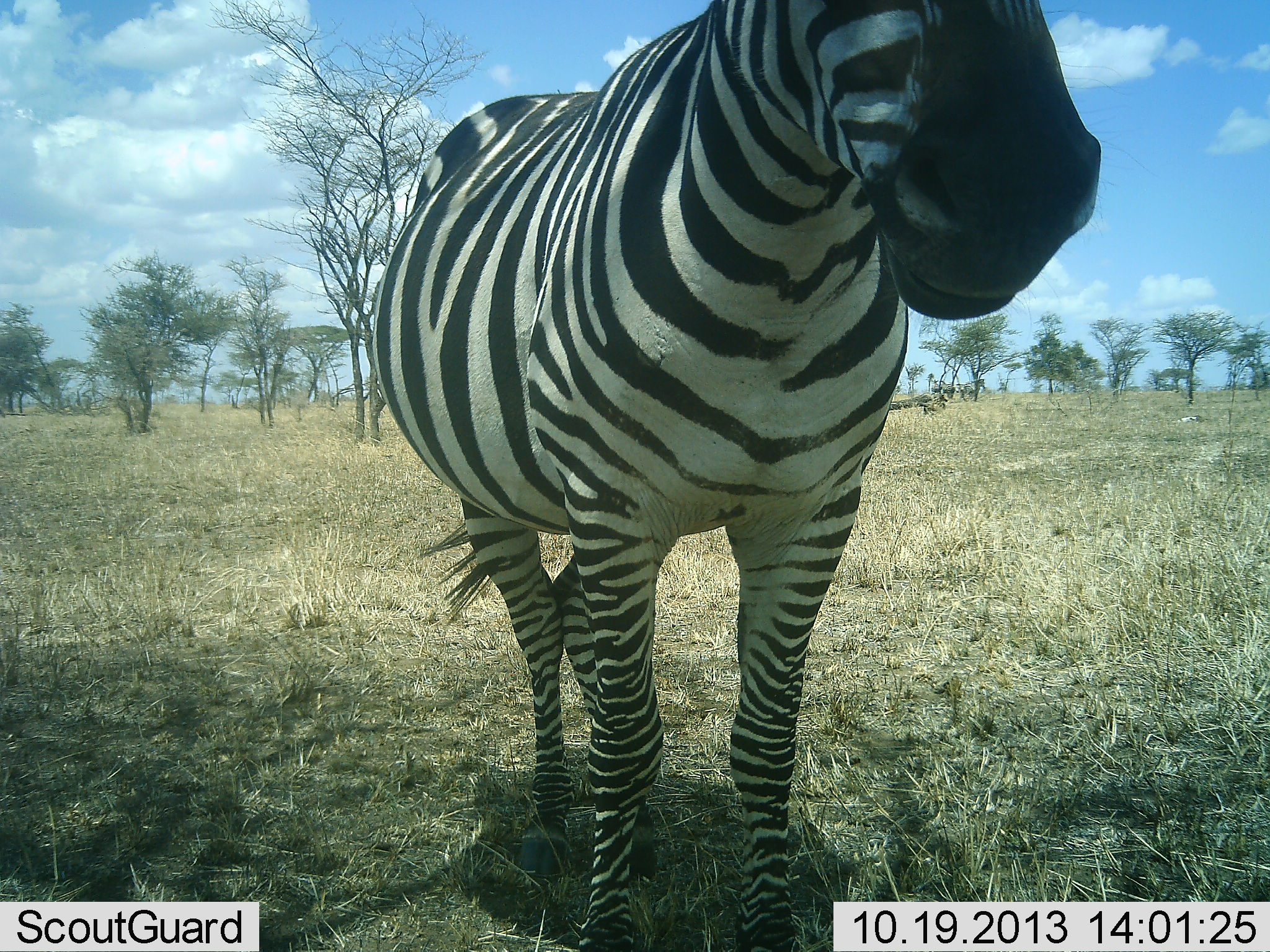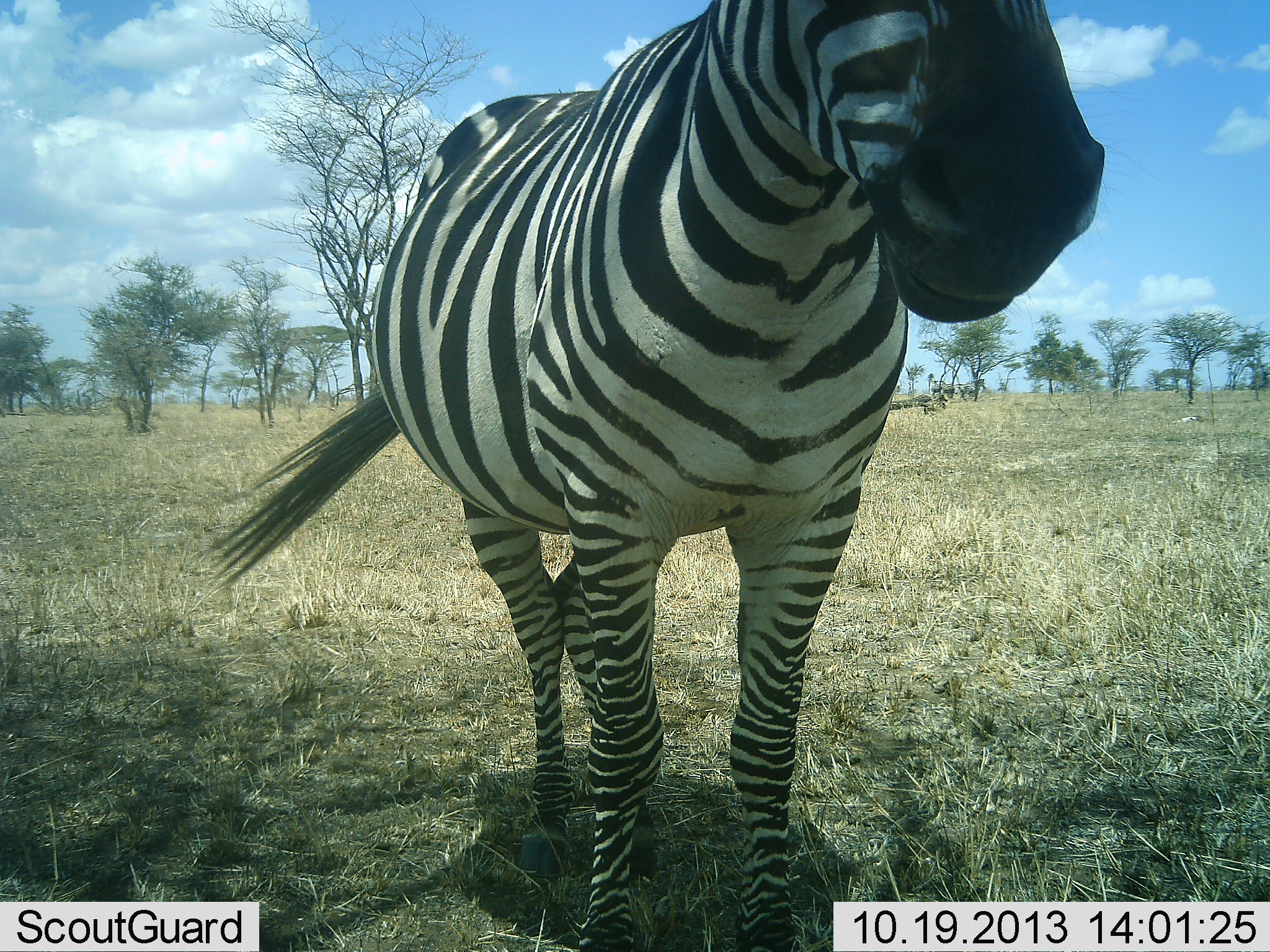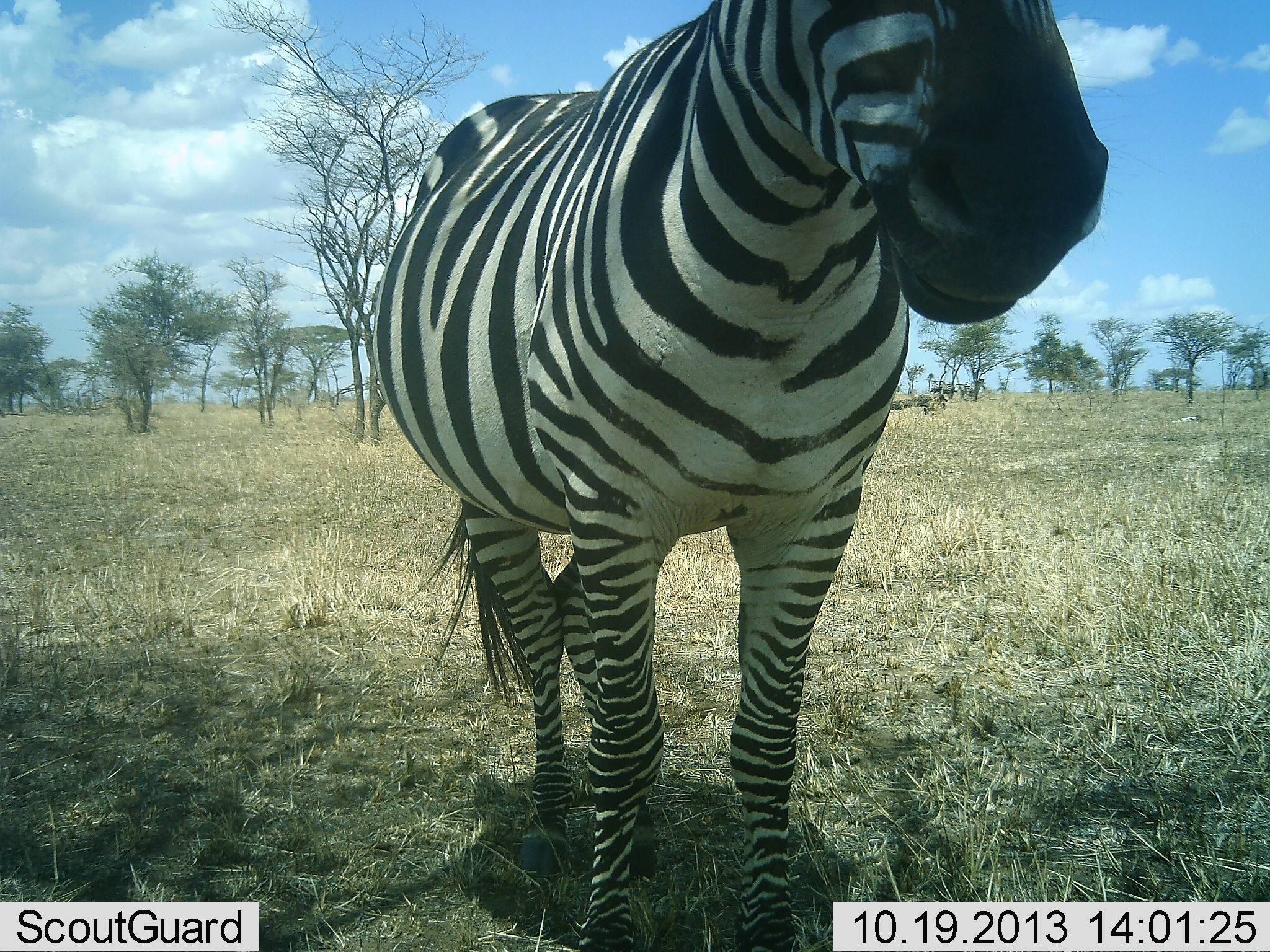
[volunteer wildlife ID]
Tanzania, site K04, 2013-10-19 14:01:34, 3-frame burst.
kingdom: Animalia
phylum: Chordata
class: Mammalia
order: Perissodactyla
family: Equidae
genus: Equus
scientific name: Equus quagga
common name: plains zebra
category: zebra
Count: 1.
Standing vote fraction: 100%.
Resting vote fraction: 0%.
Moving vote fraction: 0%.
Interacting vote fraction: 10%.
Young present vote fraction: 0%.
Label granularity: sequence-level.